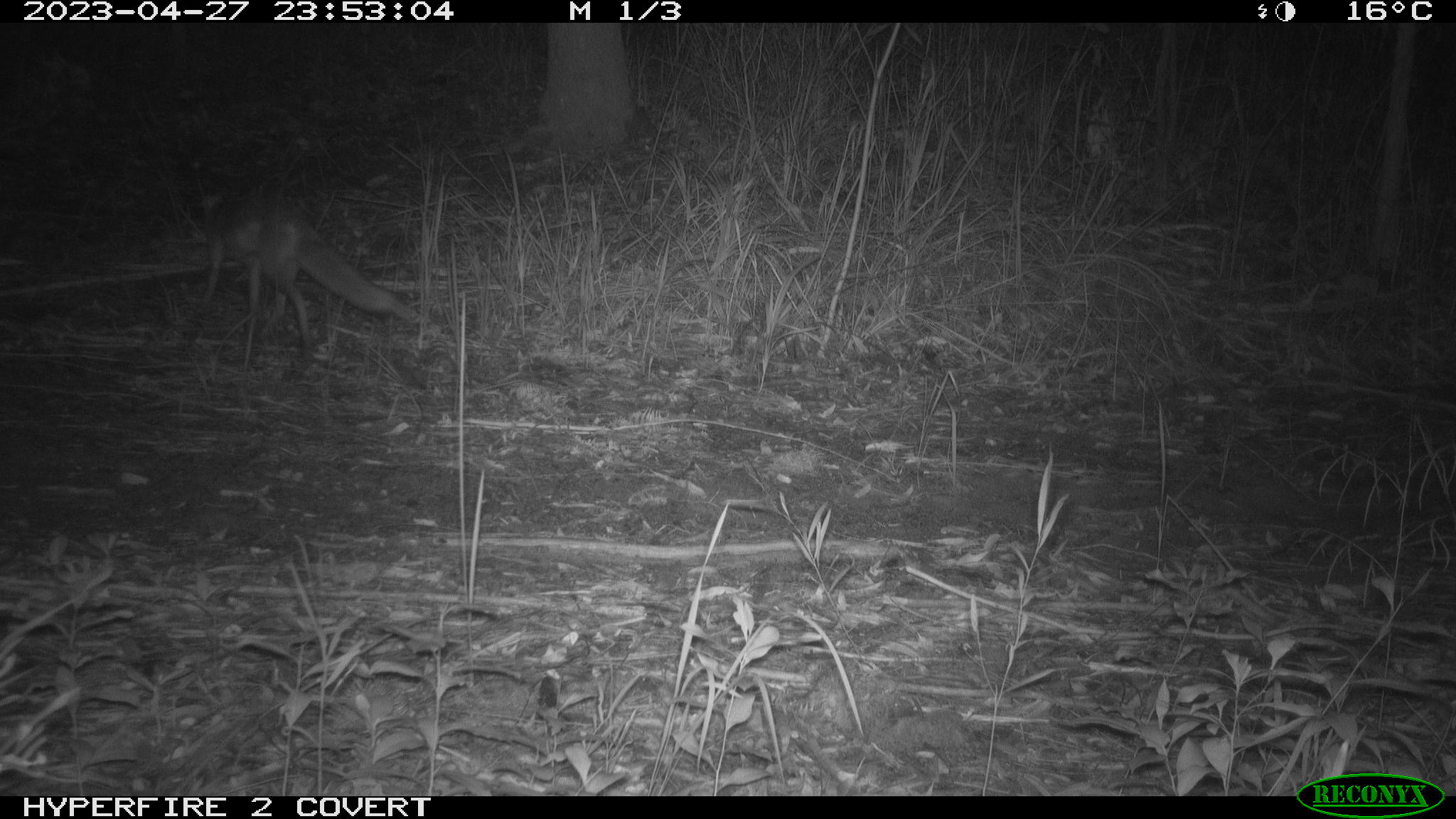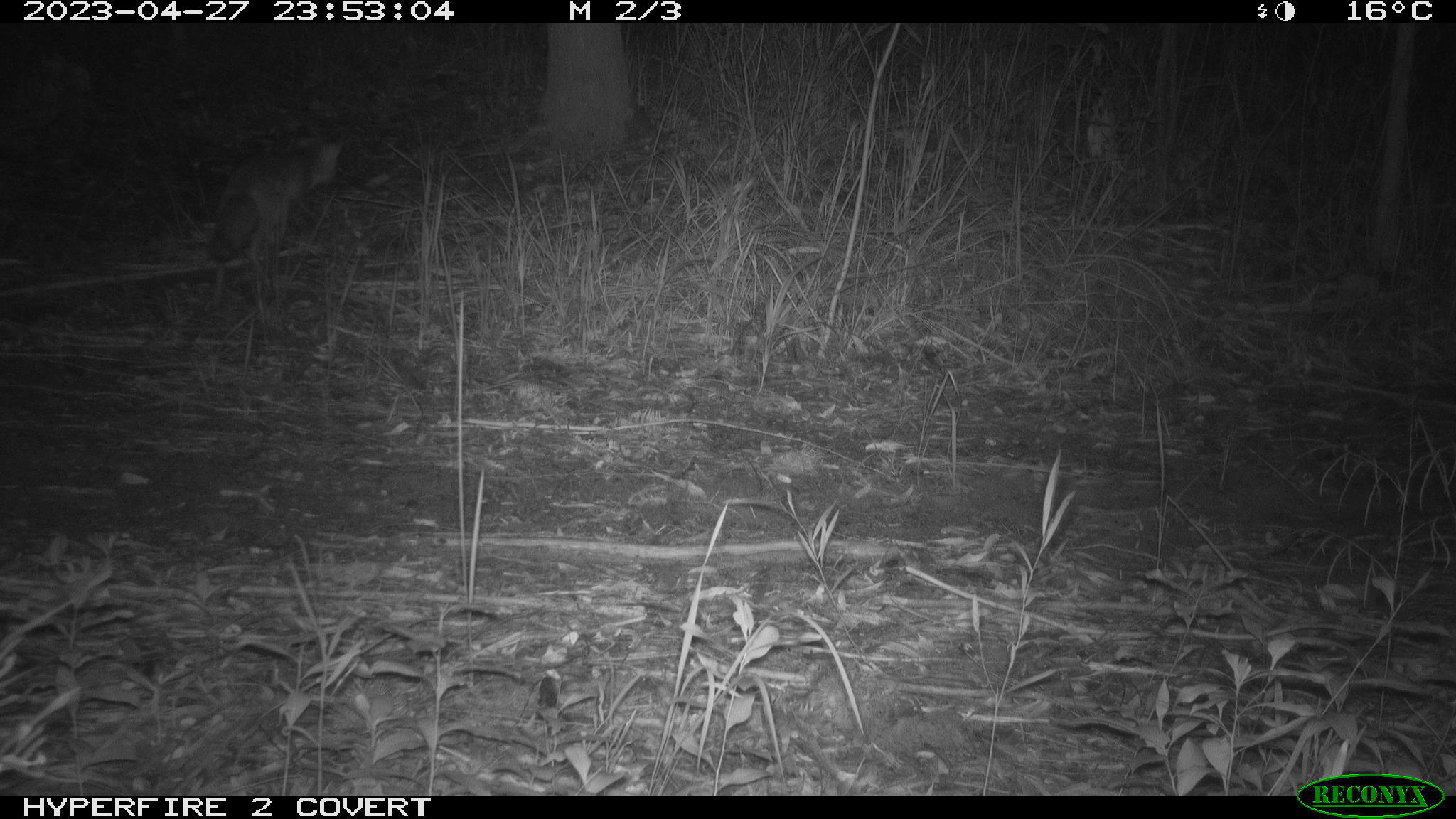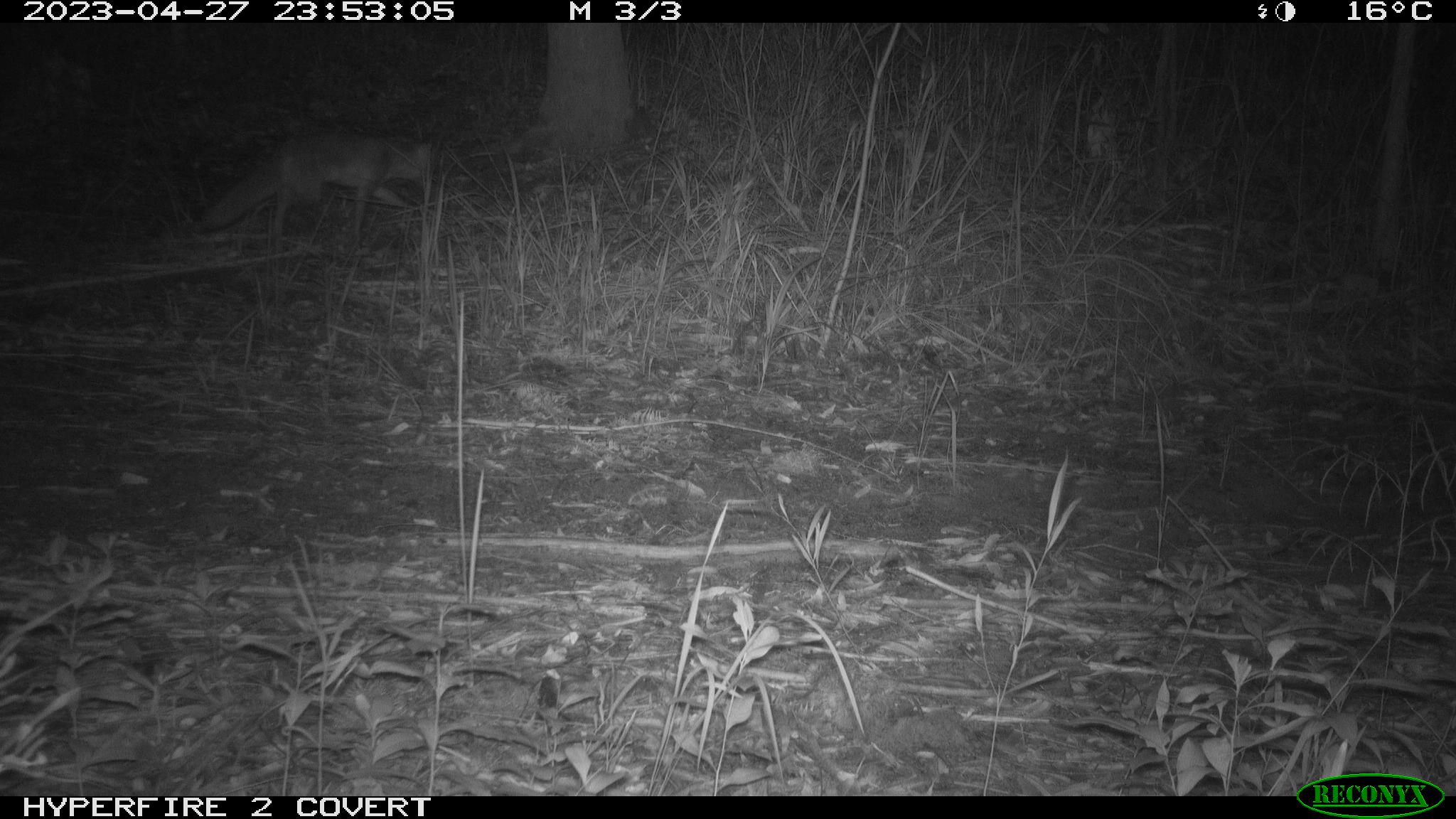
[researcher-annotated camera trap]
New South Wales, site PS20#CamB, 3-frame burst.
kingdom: Animalia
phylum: Chordata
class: Mammalia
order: Carnivora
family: Canidae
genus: Vulpes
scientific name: Vulpes vulpes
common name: red fox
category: fox